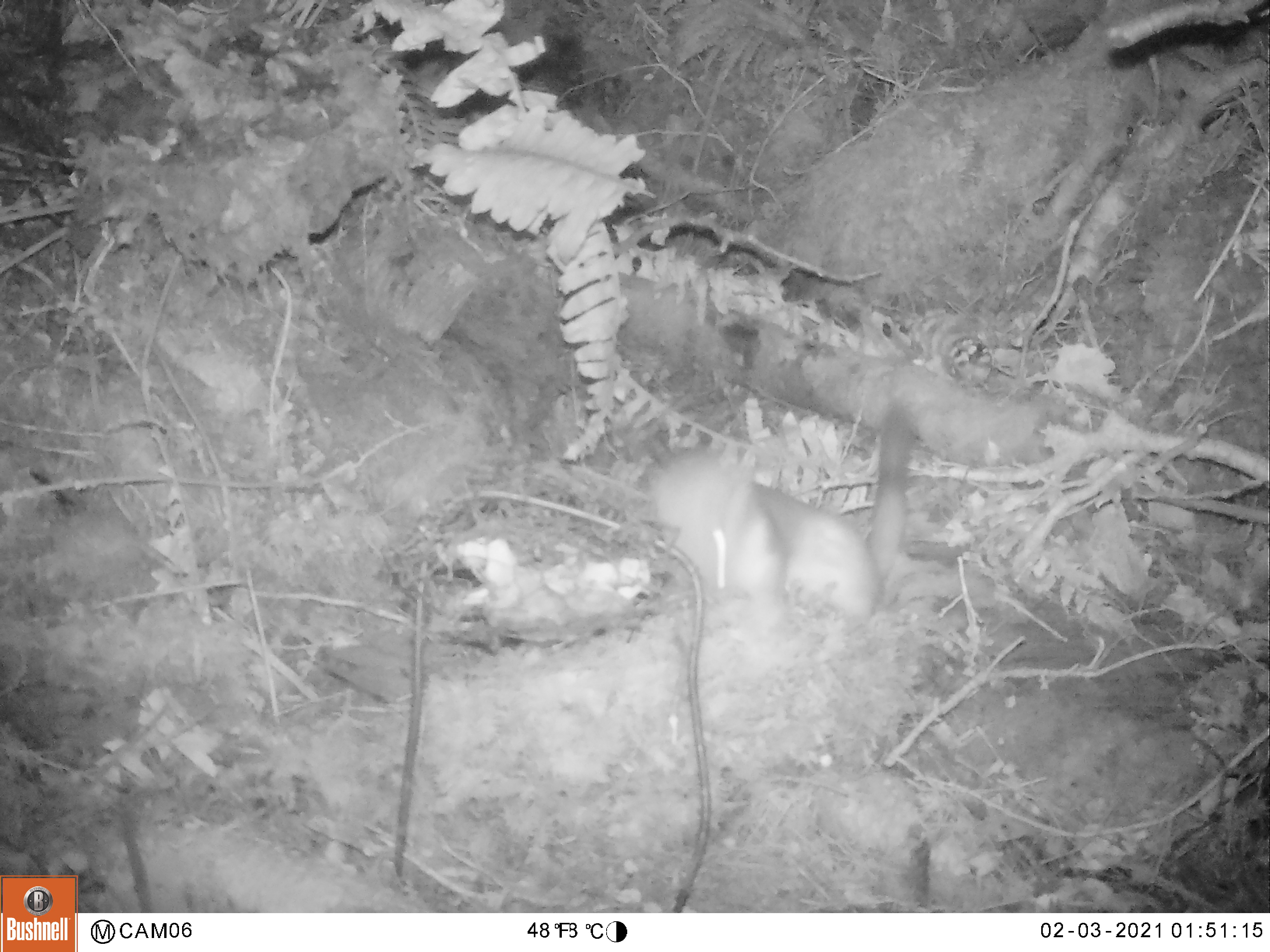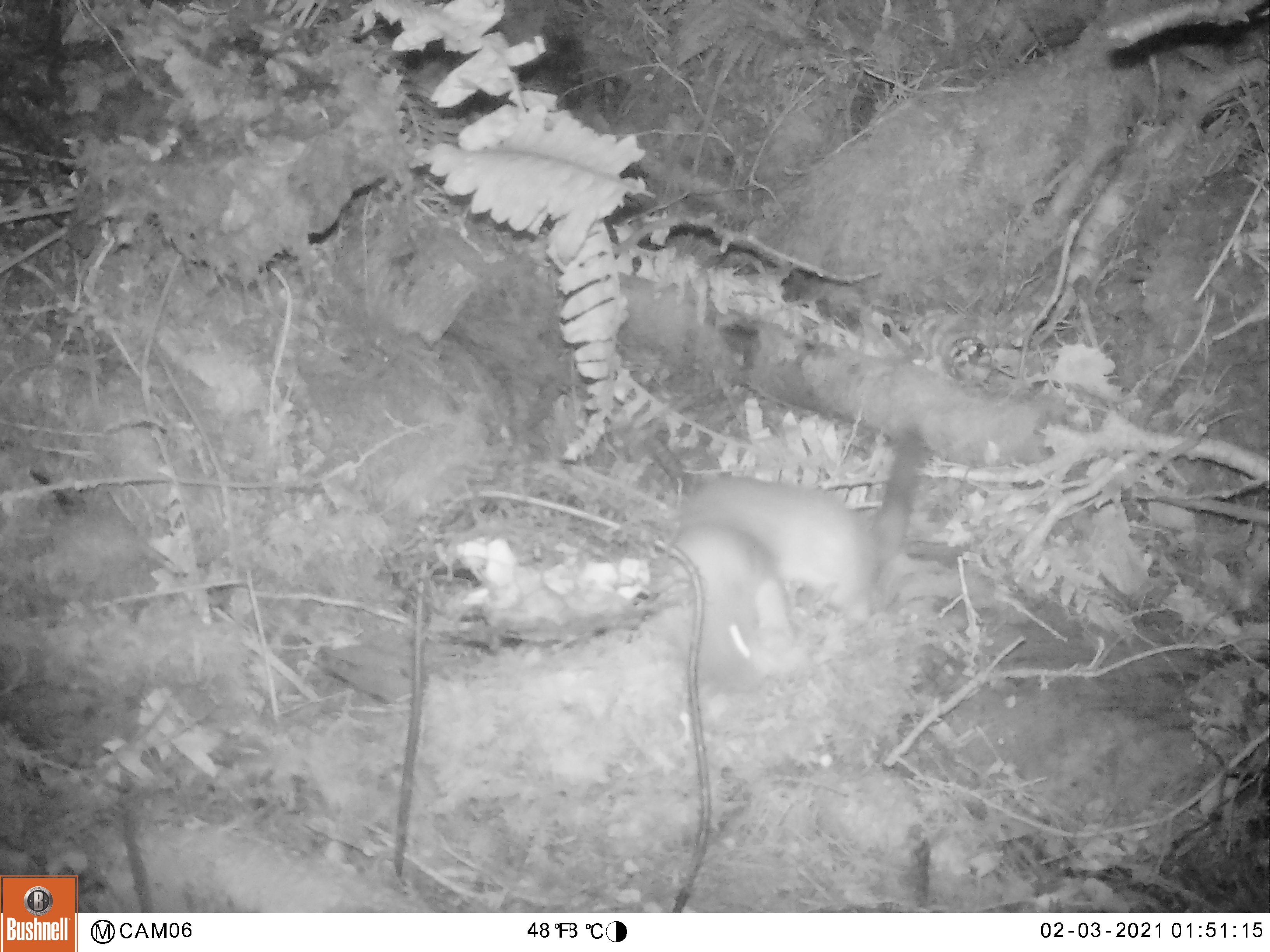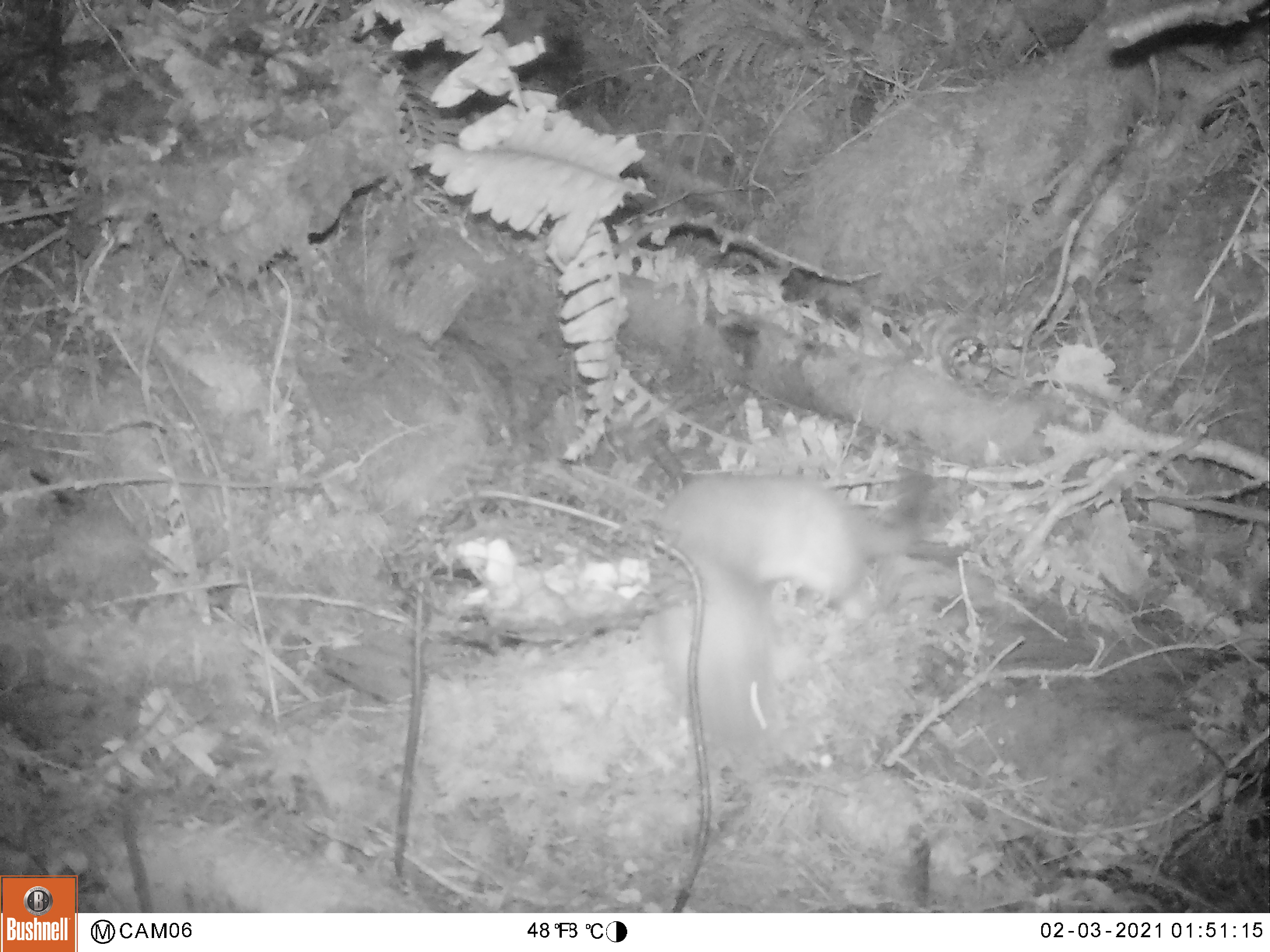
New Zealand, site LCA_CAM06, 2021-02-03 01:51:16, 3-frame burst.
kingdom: Animalia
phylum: Chordata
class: Mammalia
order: Carnivora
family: Mustelidae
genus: Mustela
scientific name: Mustela erminea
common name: stoat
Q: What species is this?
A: Stoat (Mustela erminea).